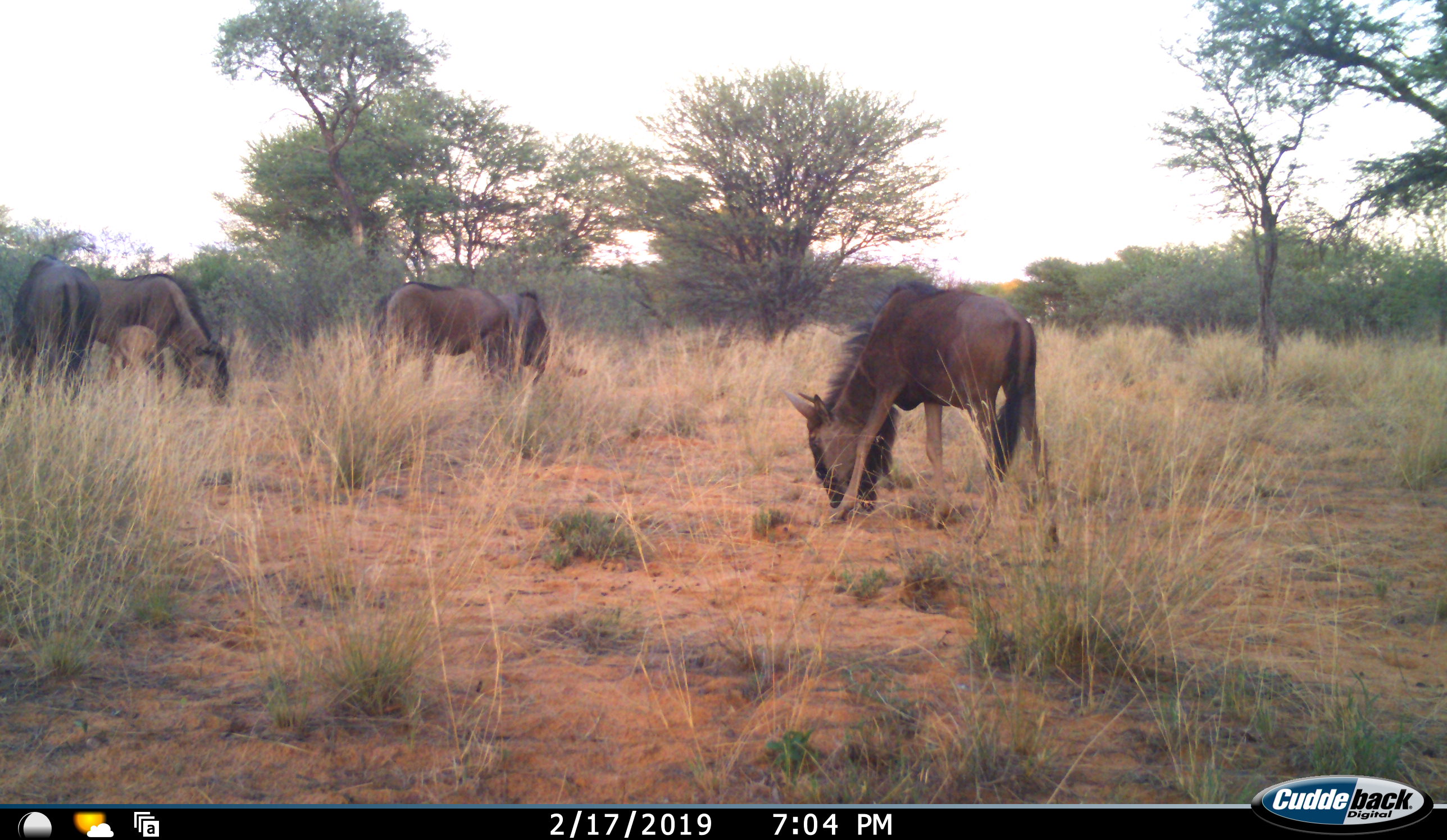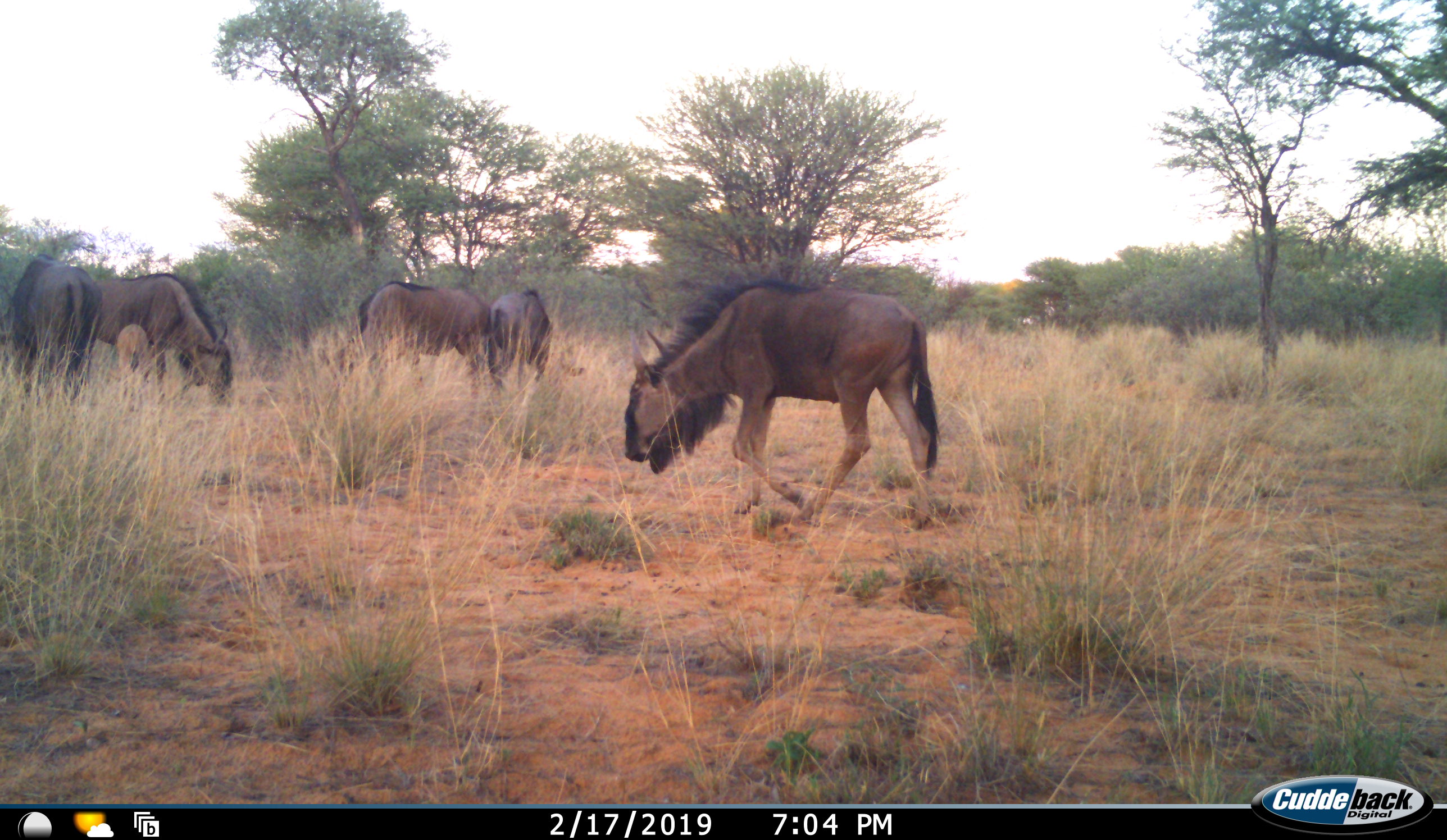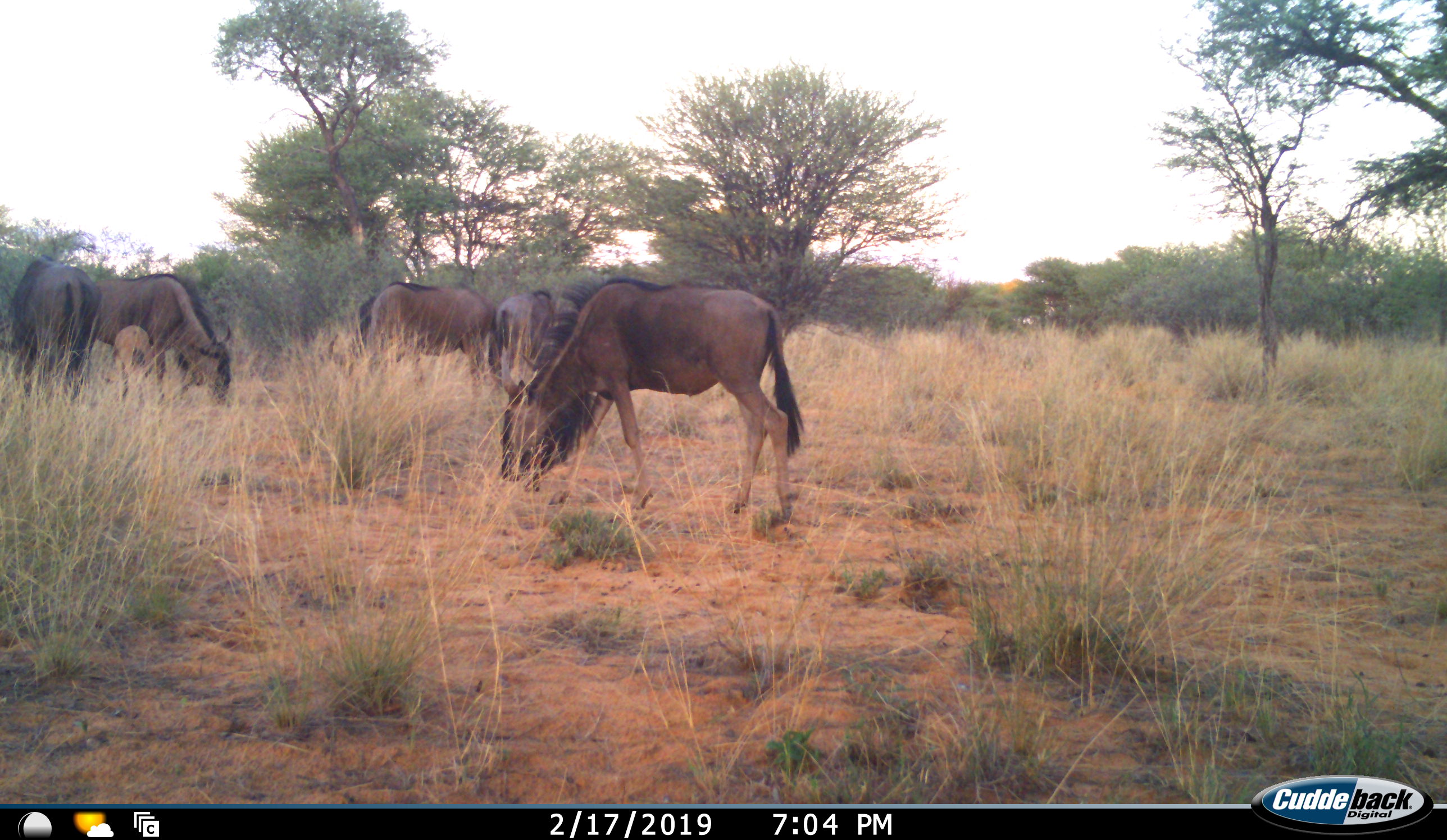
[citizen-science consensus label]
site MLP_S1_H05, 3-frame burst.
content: unidentified animal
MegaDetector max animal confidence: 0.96